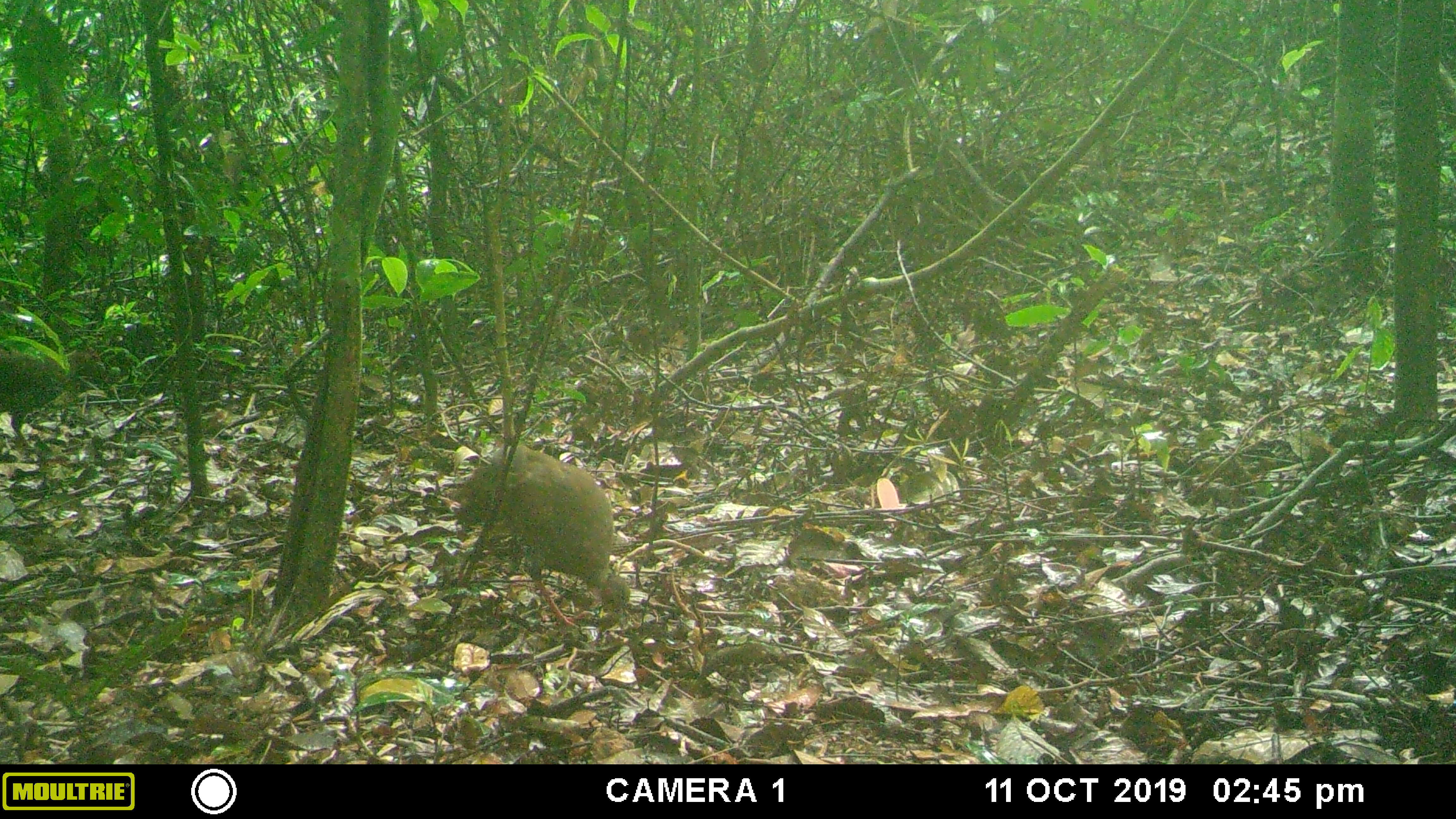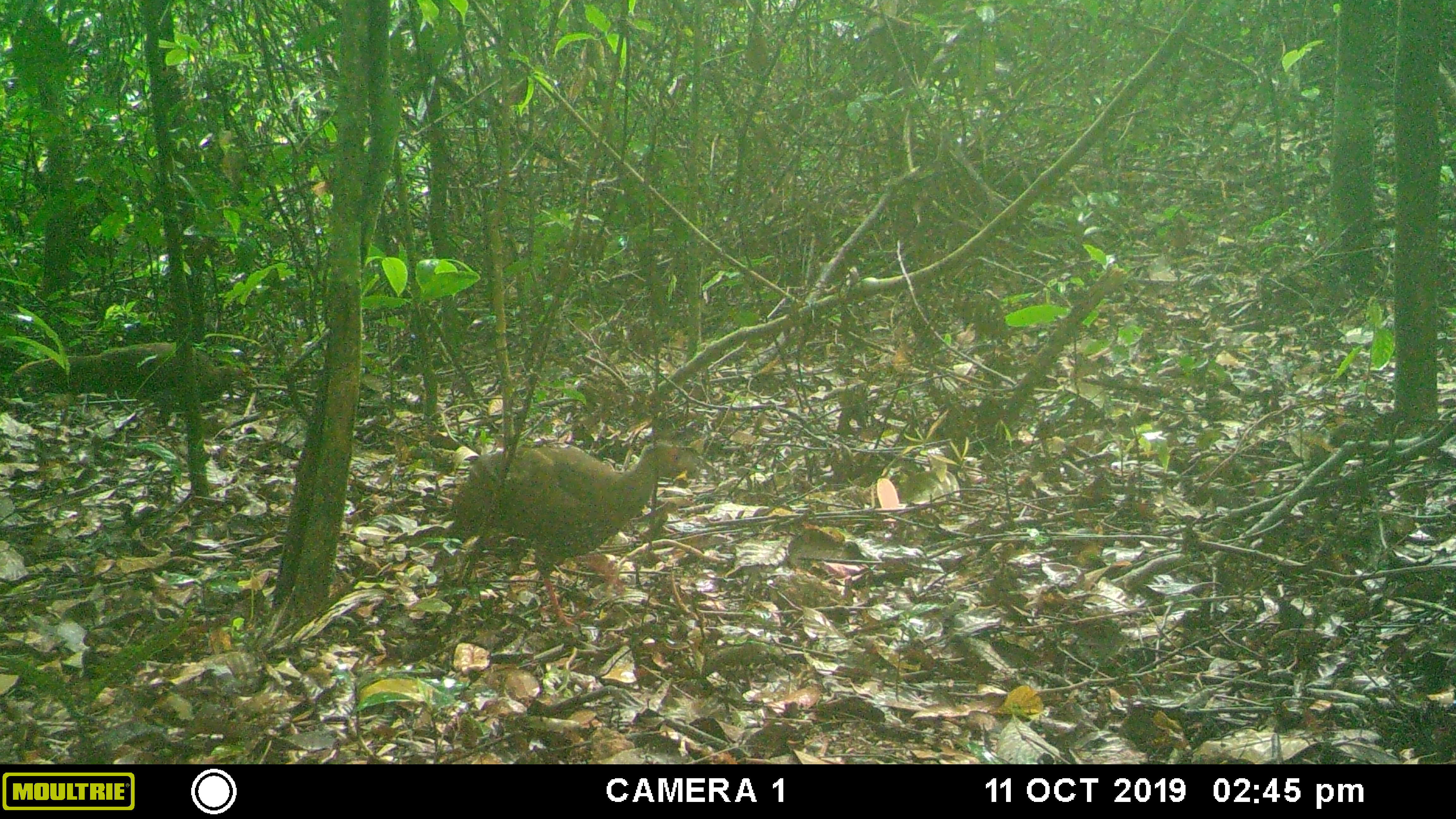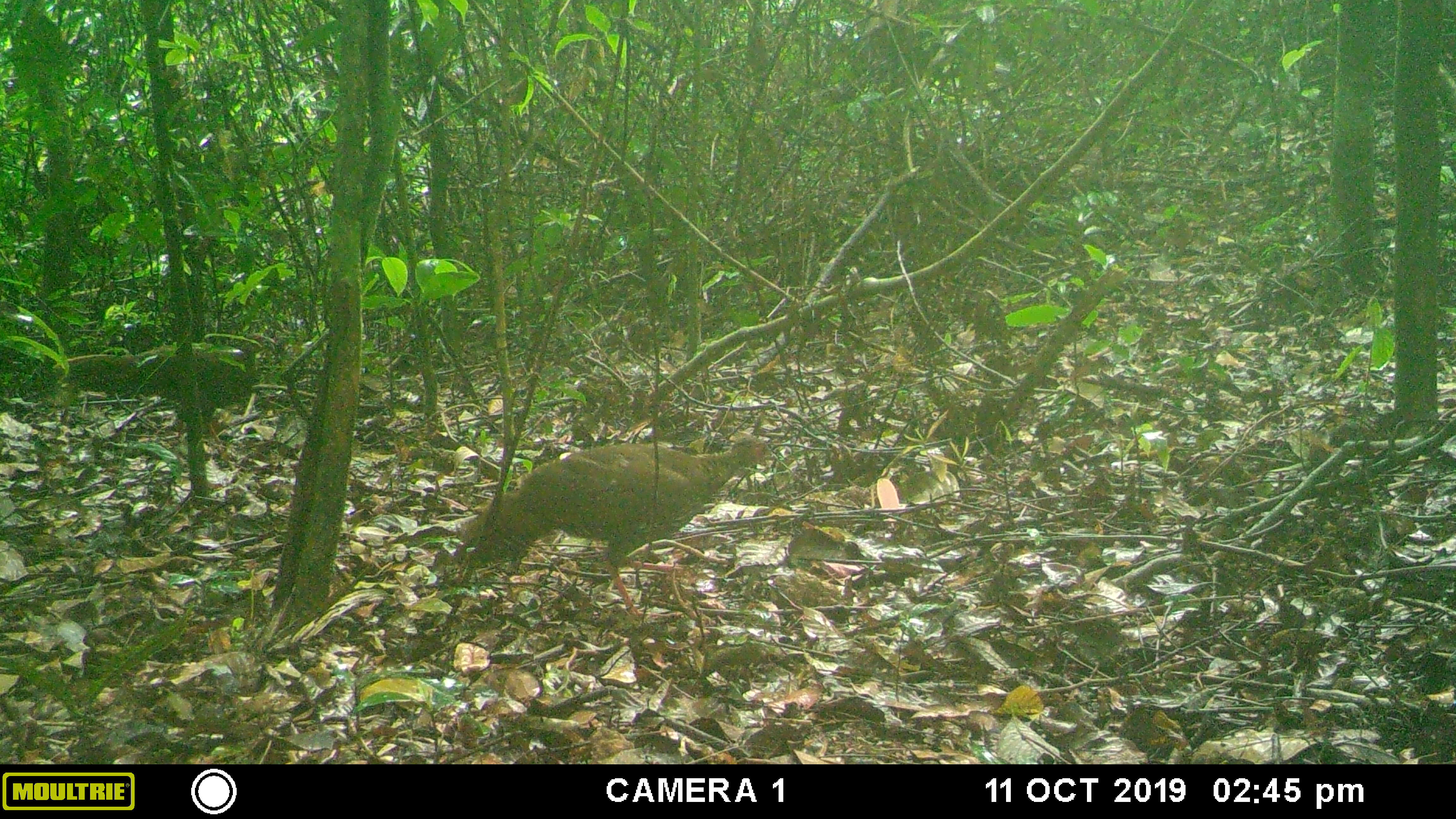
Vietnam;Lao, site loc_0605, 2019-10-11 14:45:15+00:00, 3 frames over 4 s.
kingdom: Animalia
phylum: Chordata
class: Aves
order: Galliformes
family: Phasianidae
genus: Lophura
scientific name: Lophura nycthemera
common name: silver pheasant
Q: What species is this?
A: Silver pheasant (Lophura nycthemera).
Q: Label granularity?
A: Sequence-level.